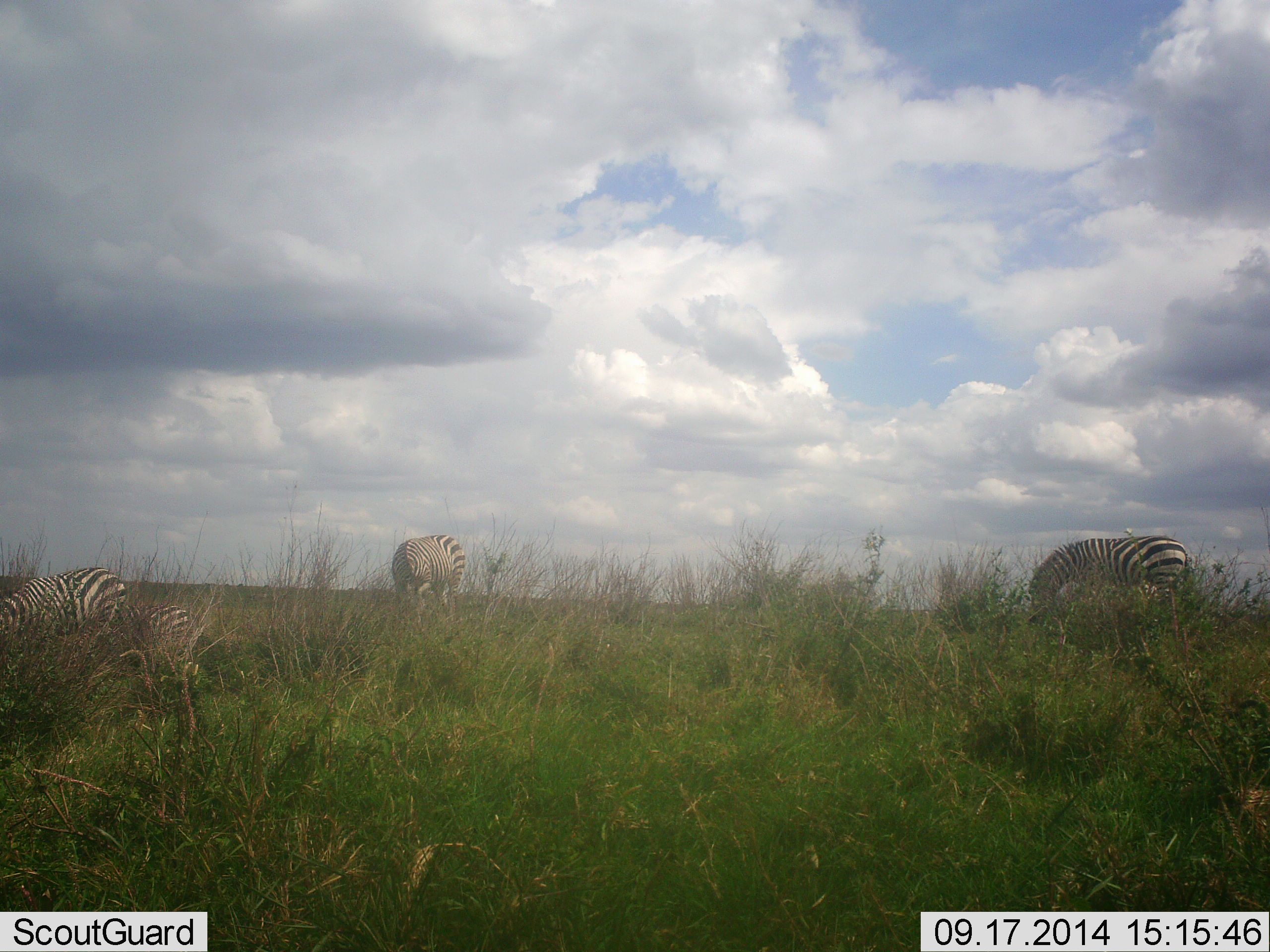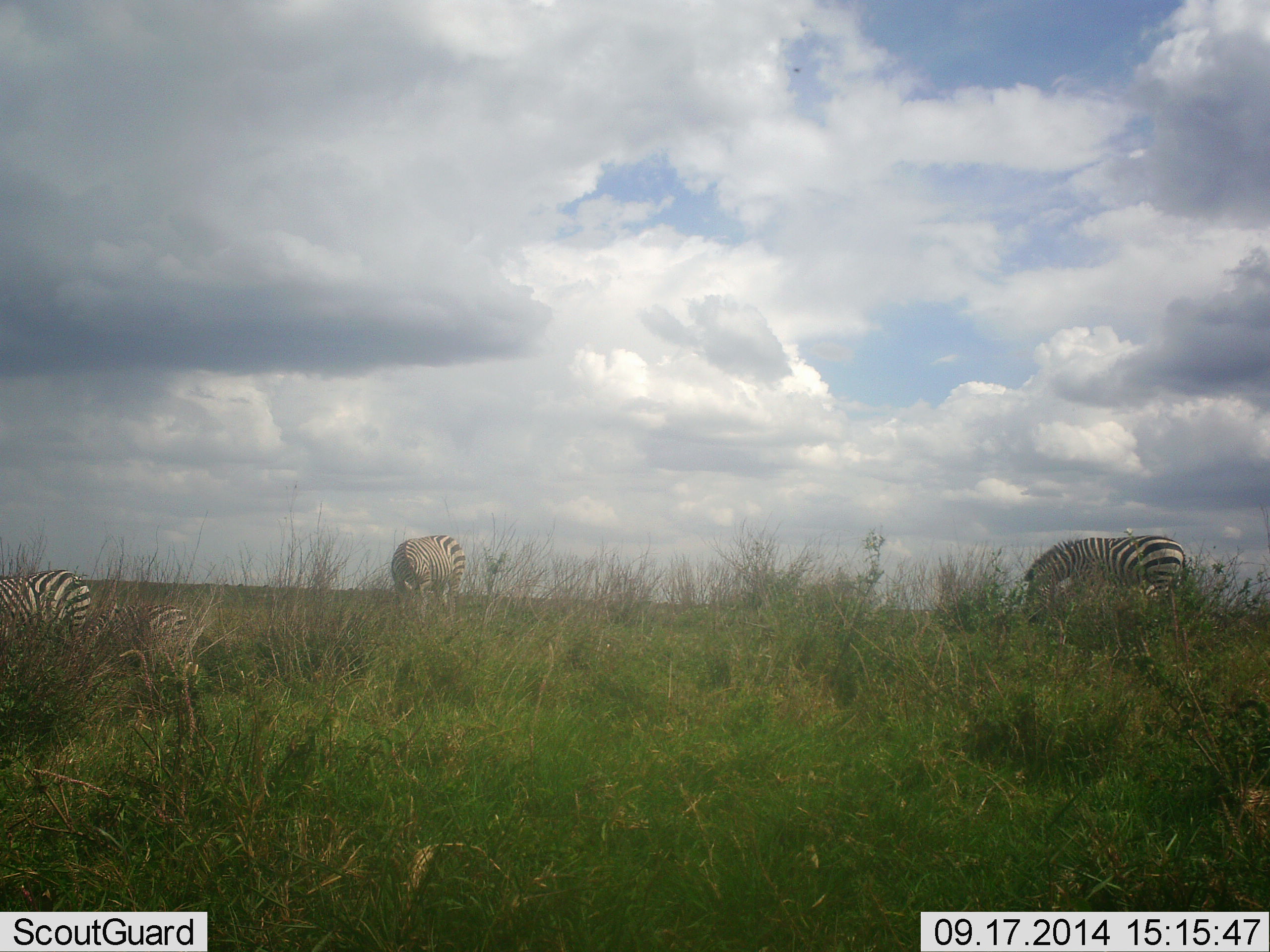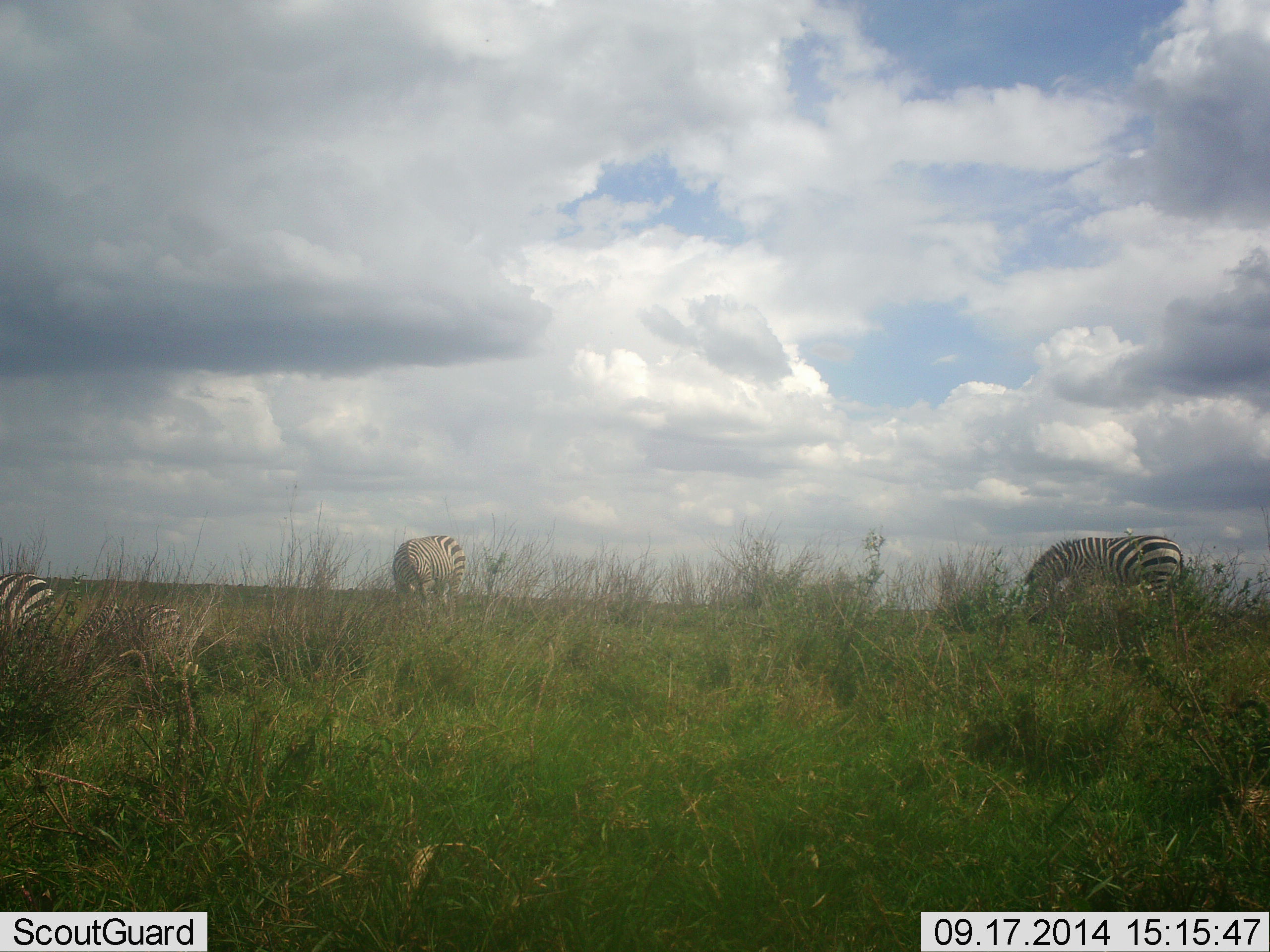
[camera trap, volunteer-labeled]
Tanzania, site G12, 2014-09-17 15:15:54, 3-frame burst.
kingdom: Animalia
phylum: Chordata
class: Mammalia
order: Perissodactyla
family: Equidae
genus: Equus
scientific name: Equus quagga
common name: plains zebra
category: zebra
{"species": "zebra (plains zebra) (Equus quagga)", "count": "4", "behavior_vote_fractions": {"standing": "40%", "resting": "40%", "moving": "30%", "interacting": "10%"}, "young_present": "20%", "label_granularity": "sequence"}